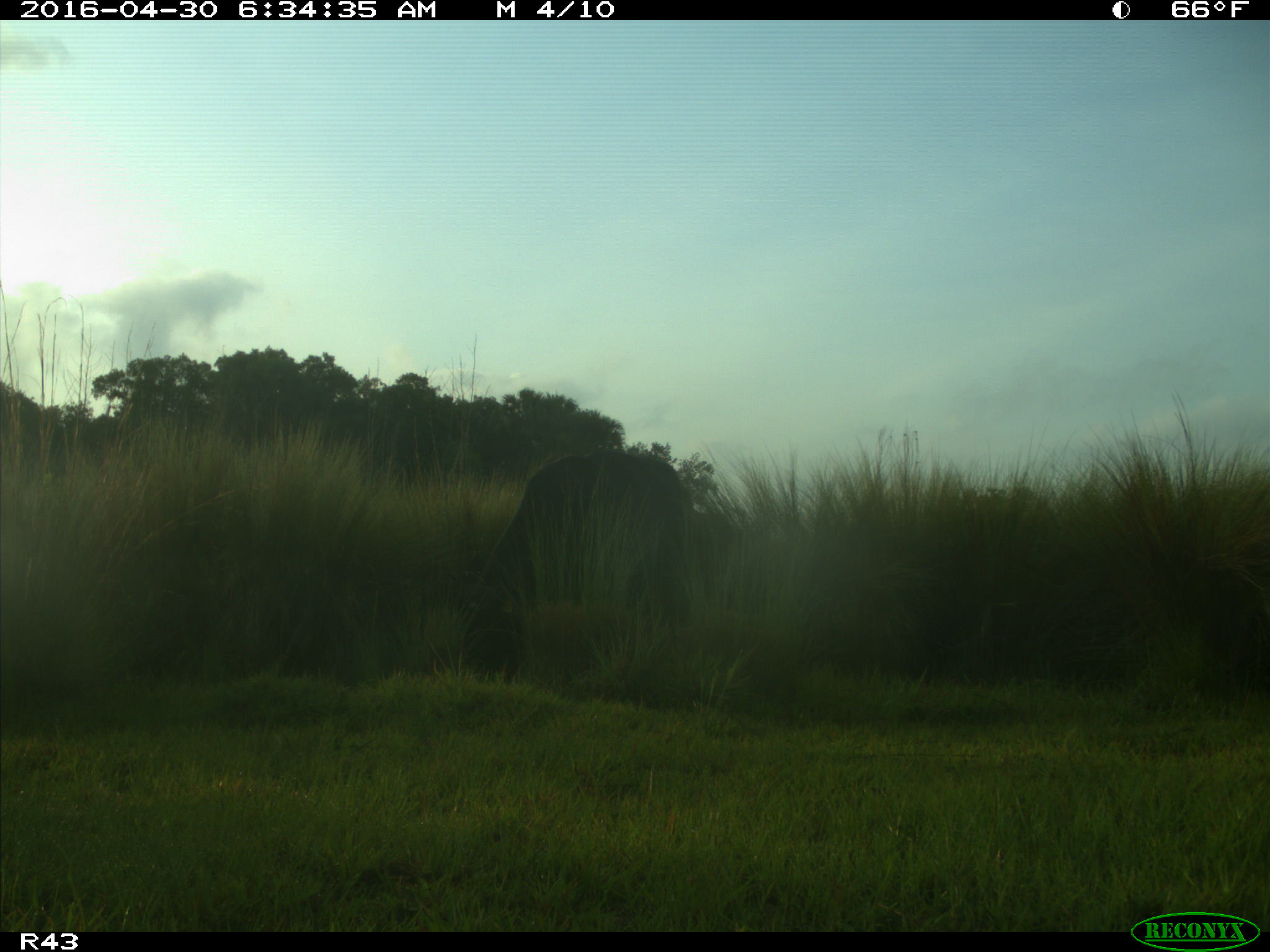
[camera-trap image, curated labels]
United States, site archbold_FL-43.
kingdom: Animalia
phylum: Chordata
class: Mammalia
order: Artiodactyla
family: Bovidae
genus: Bos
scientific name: Bos taurus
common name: domestic cow